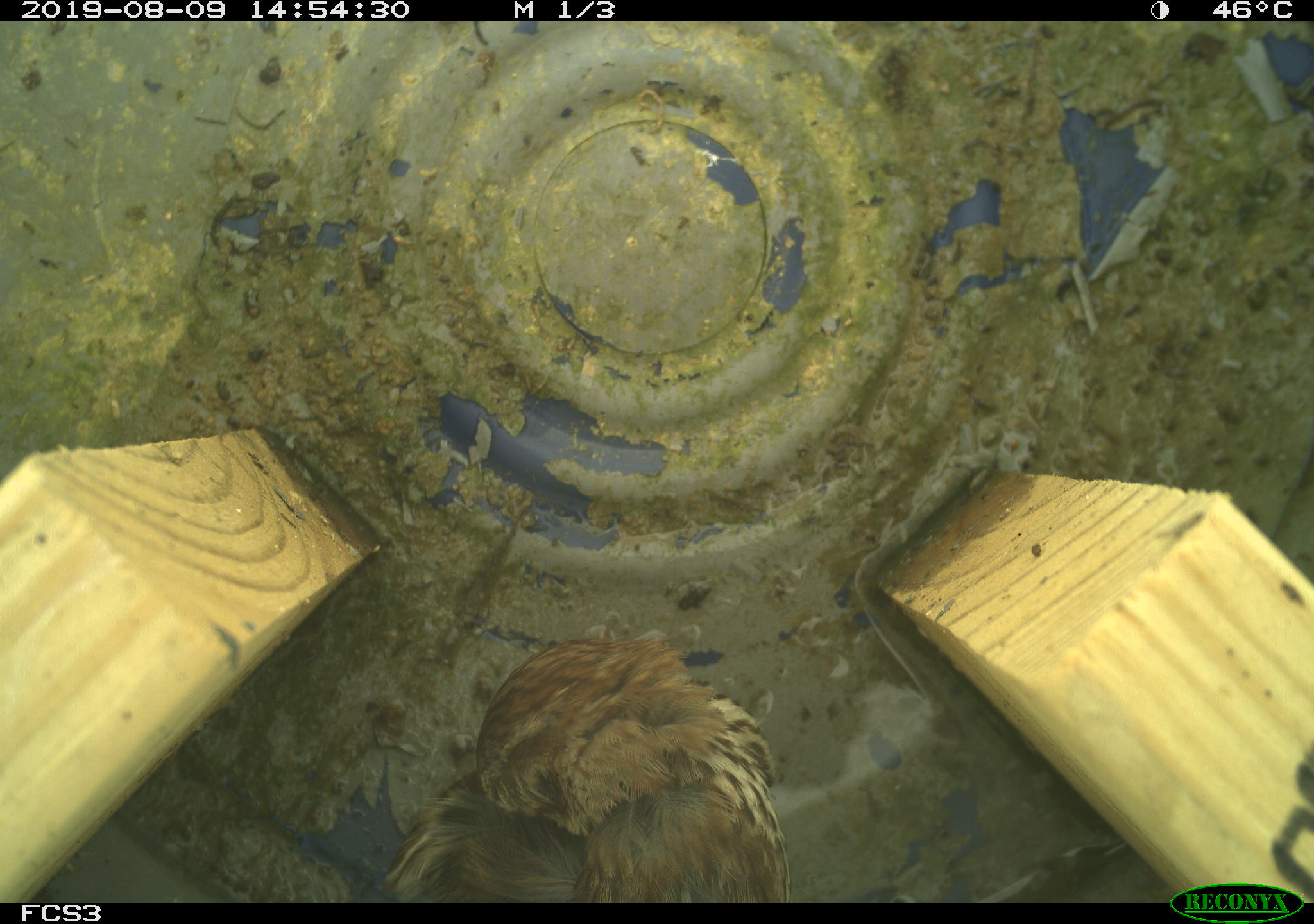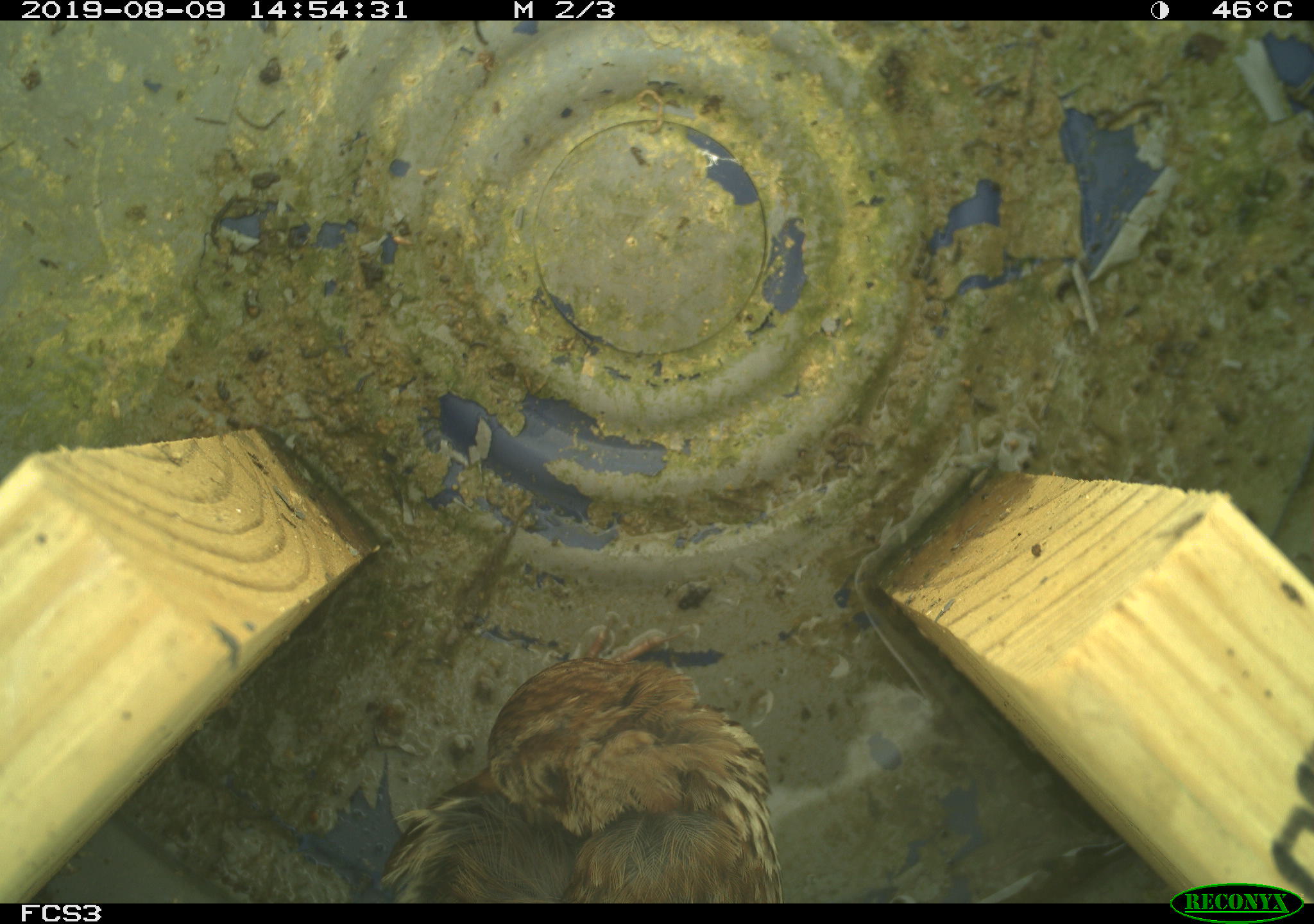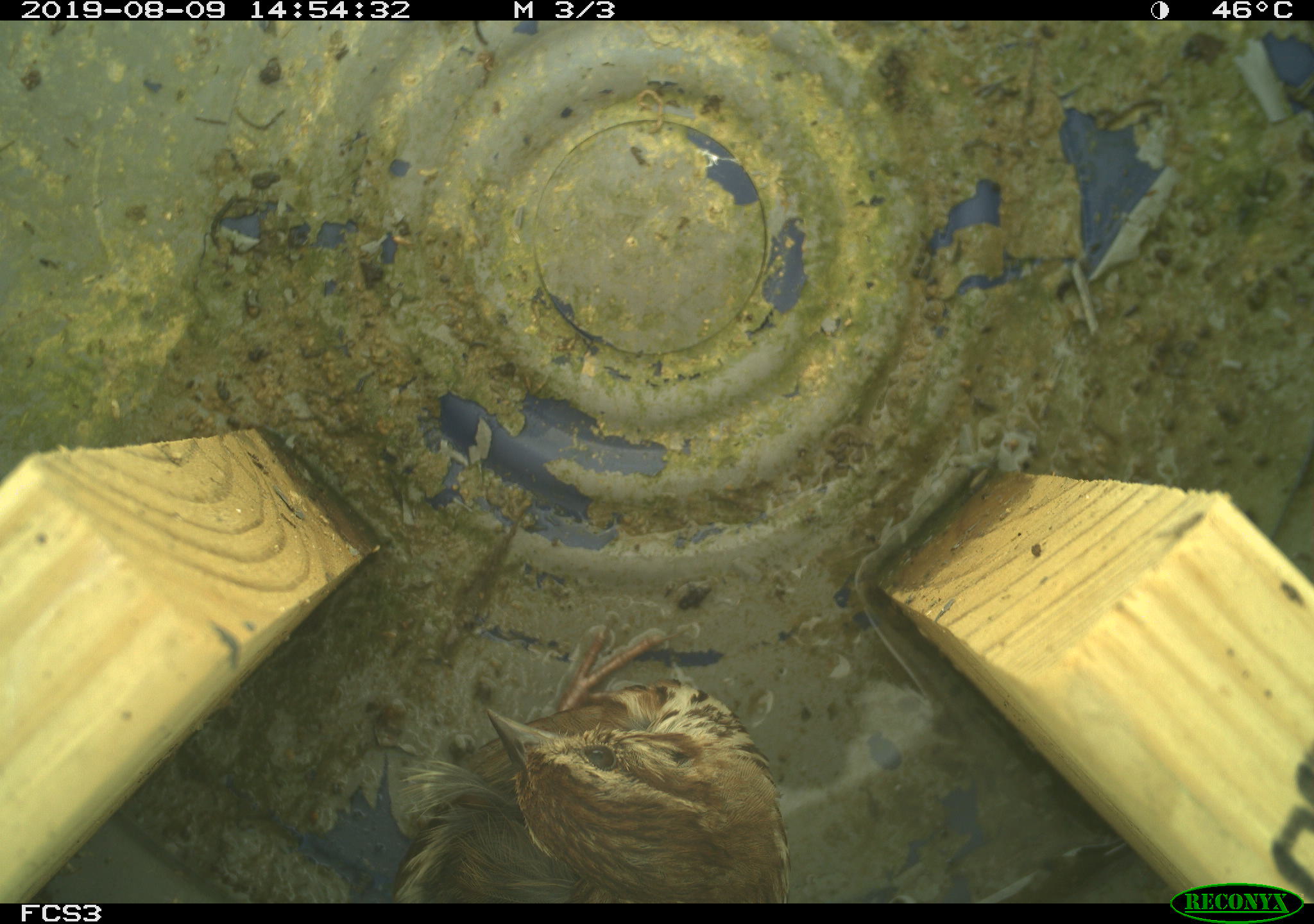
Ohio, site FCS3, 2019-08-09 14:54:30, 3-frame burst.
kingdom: Animalia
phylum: Chordata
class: Aves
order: Passeriformes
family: Passerellidae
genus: Melospiza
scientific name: Melospiza melodia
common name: song sparrow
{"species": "song sparrow (Melospiza melodia)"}